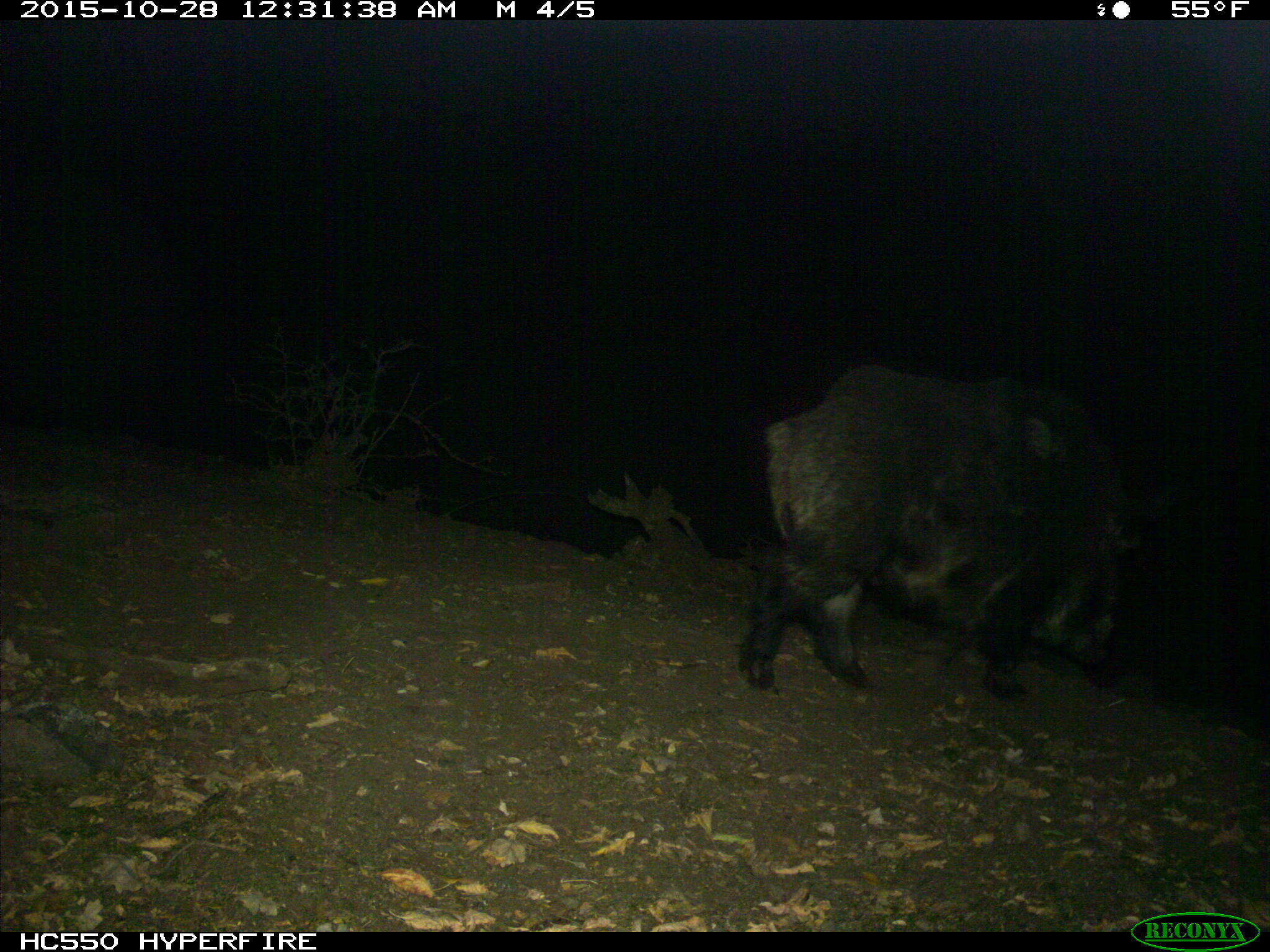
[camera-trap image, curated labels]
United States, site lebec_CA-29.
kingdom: Animalia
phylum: Chordata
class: Mammalia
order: Artiodactyla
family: Suidae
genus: Sus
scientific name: Sus scrofa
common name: wild boar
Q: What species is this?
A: Sus scrofa (wild boar).